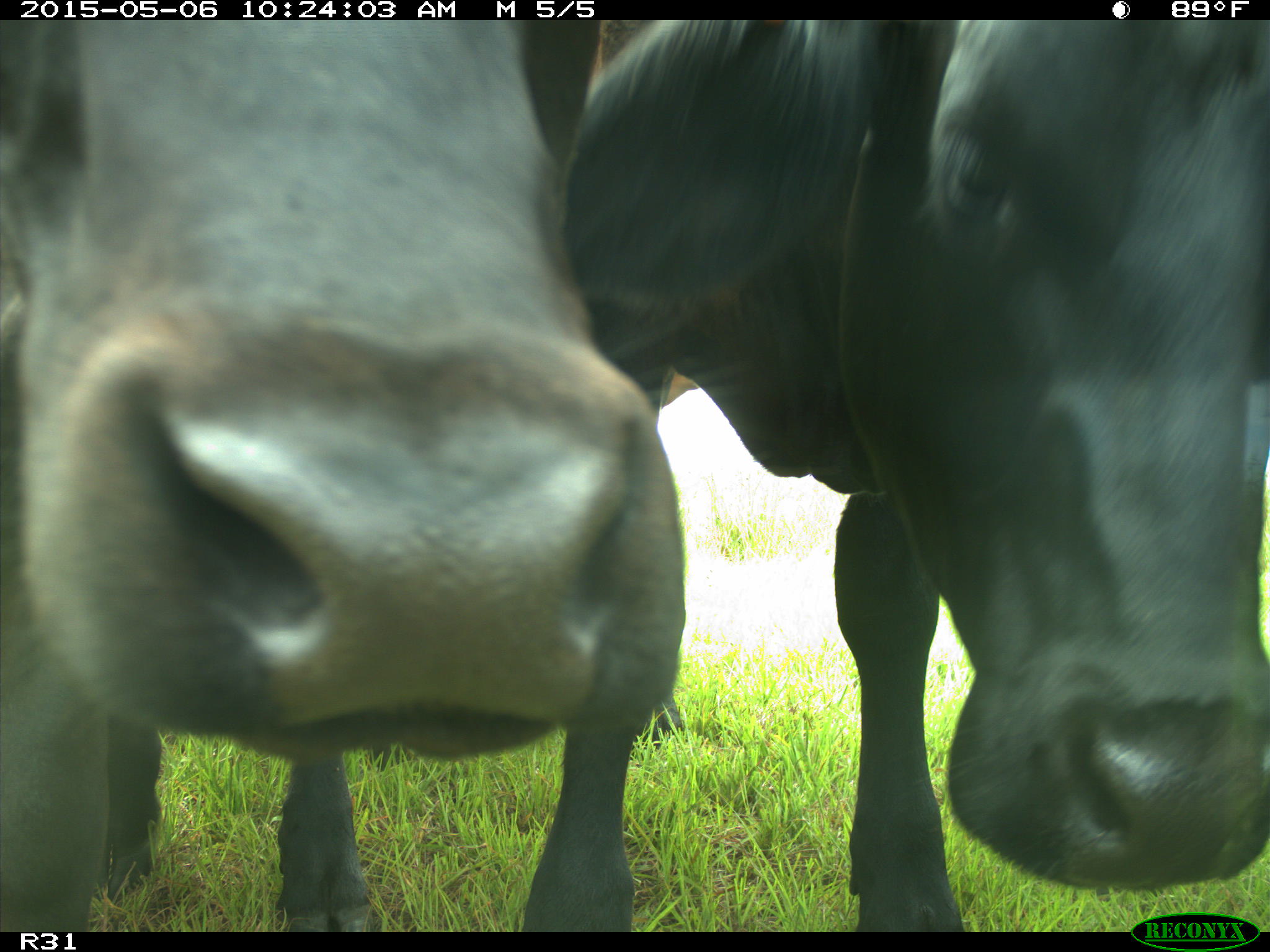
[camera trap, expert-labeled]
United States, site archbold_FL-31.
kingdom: Animalia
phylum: Chordata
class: Mammalia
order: Artiodactyla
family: Bovidae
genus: Bos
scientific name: Bos taurus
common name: domestic cow